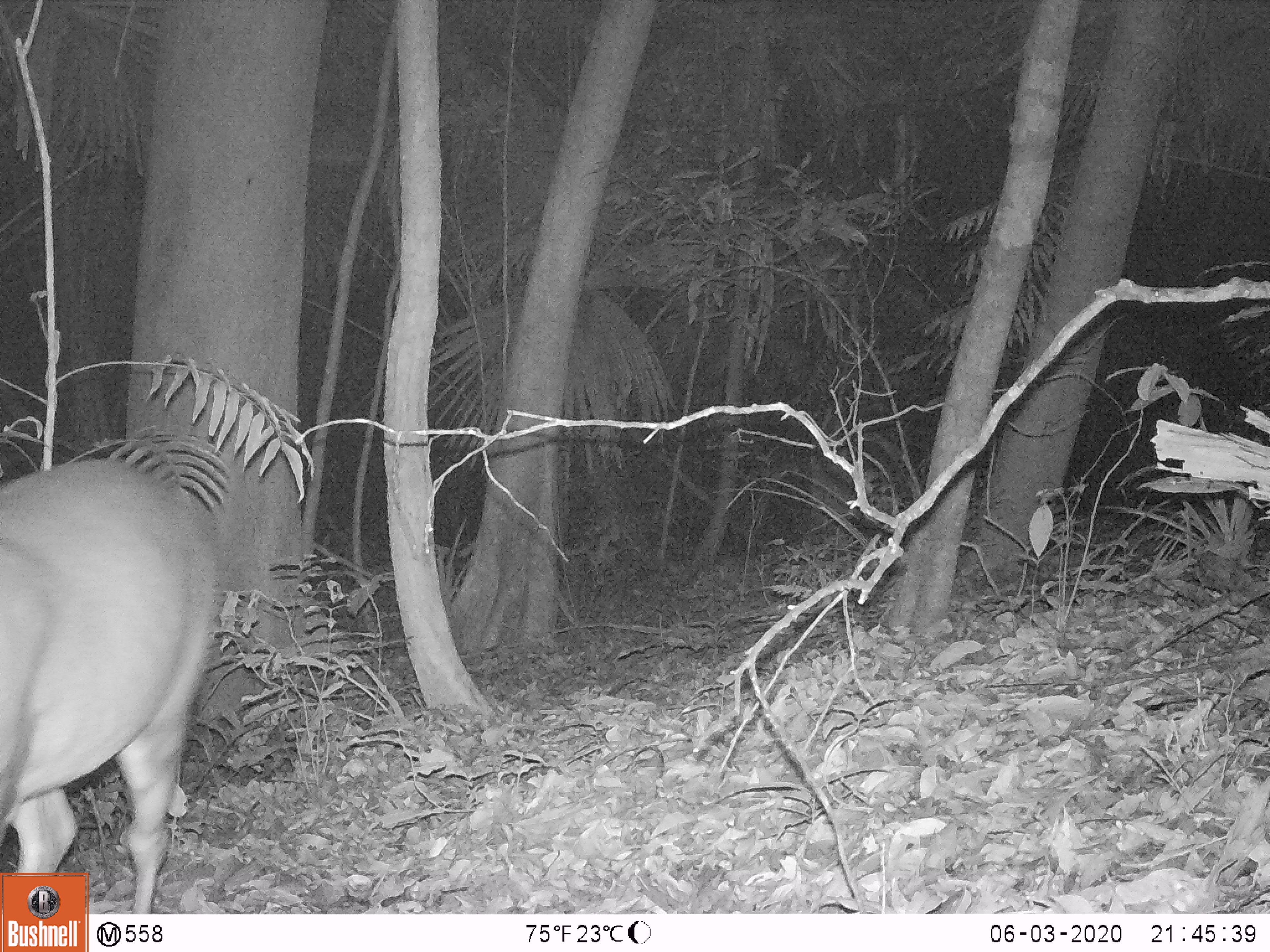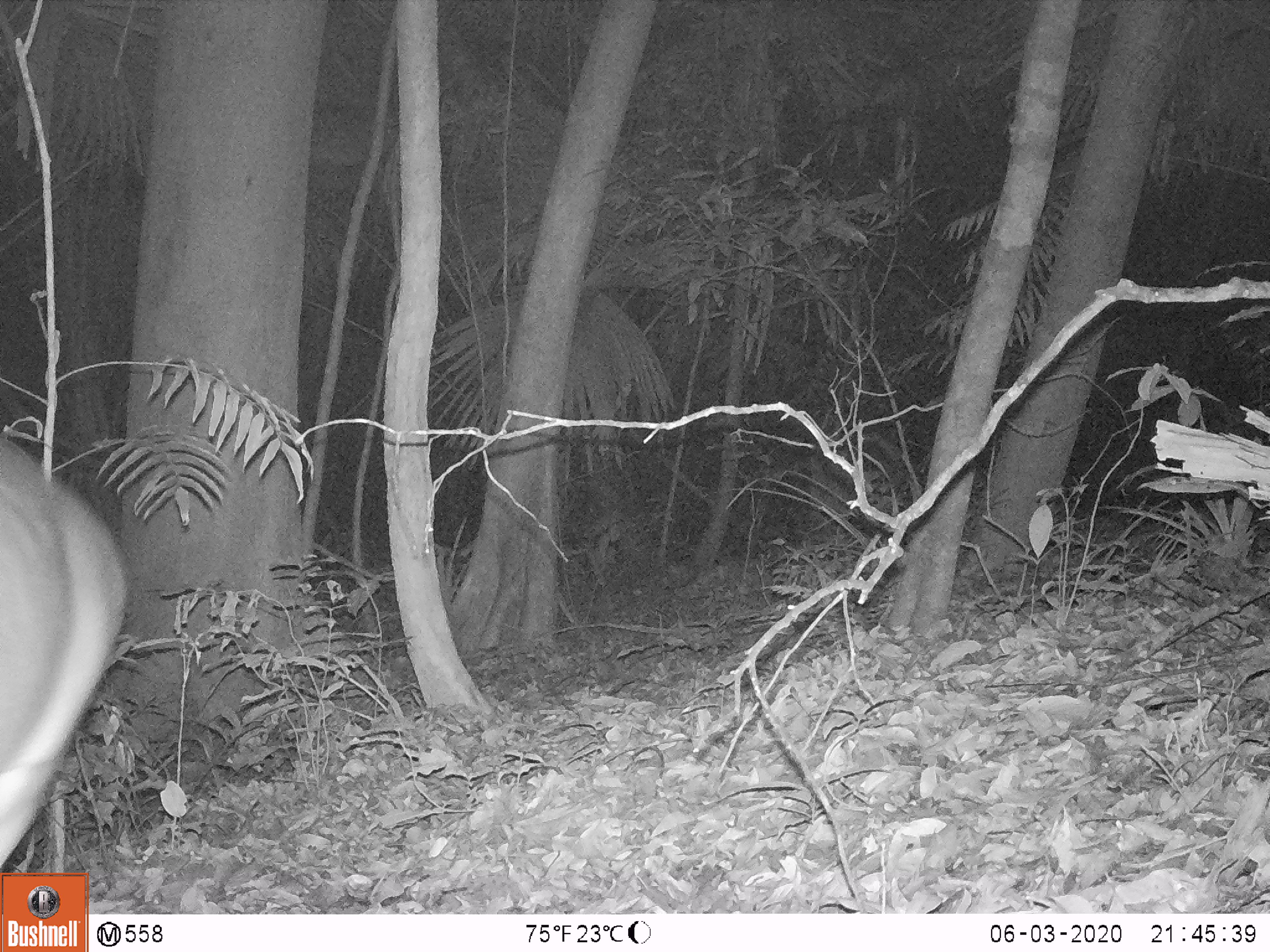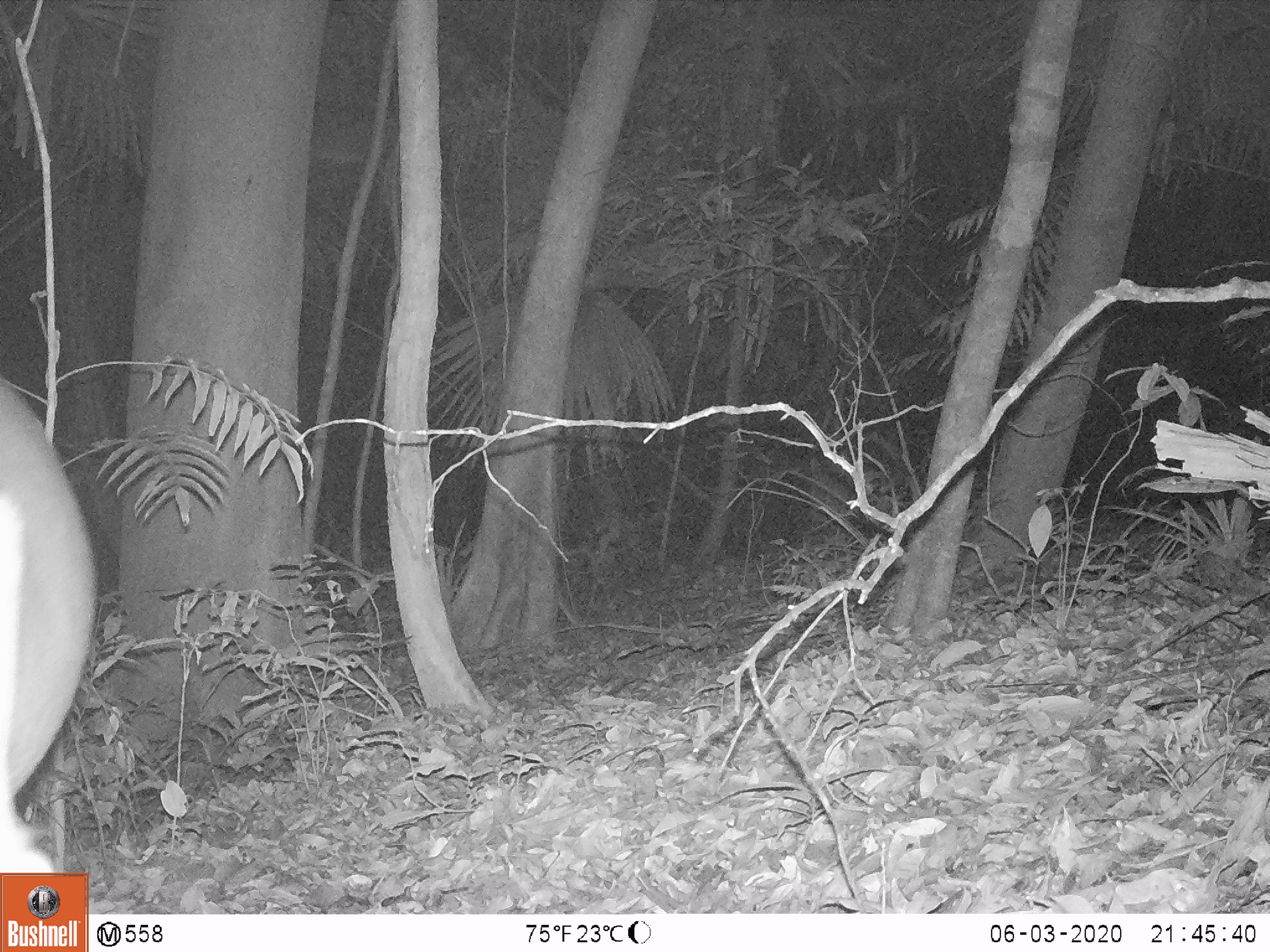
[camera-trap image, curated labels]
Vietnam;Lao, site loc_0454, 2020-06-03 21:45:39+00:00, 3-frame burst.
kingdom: Animalia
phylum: Chordata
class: Mammalia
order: Artiodactyla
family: Cervidae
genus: Muntiacus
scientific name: Muntiacus vuquangensis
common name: large-antlered muntjac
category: large antlered muntjac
Large antlered muntjac (large-antlered muntjac) (Muntiacus vuquangensis). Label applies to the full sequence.